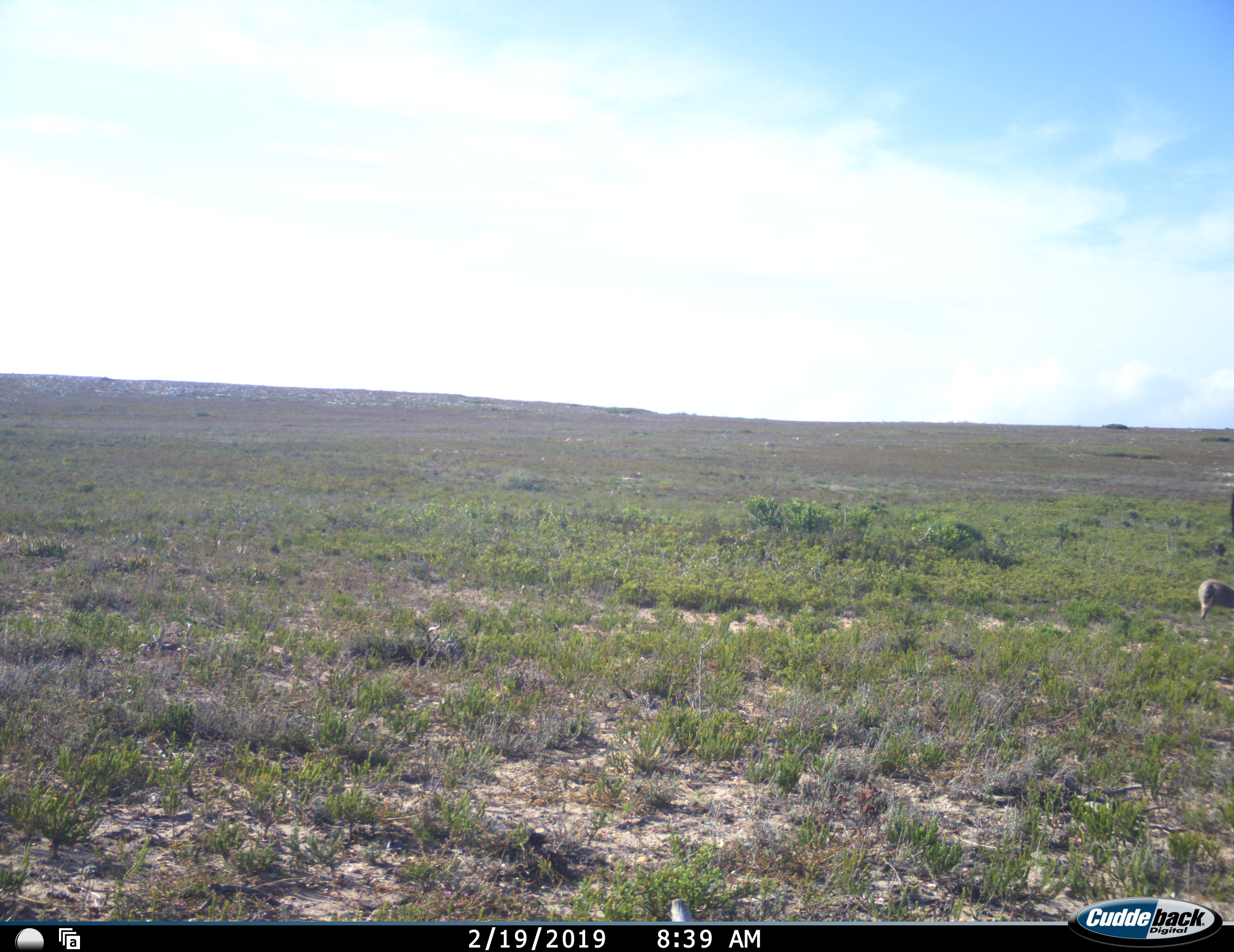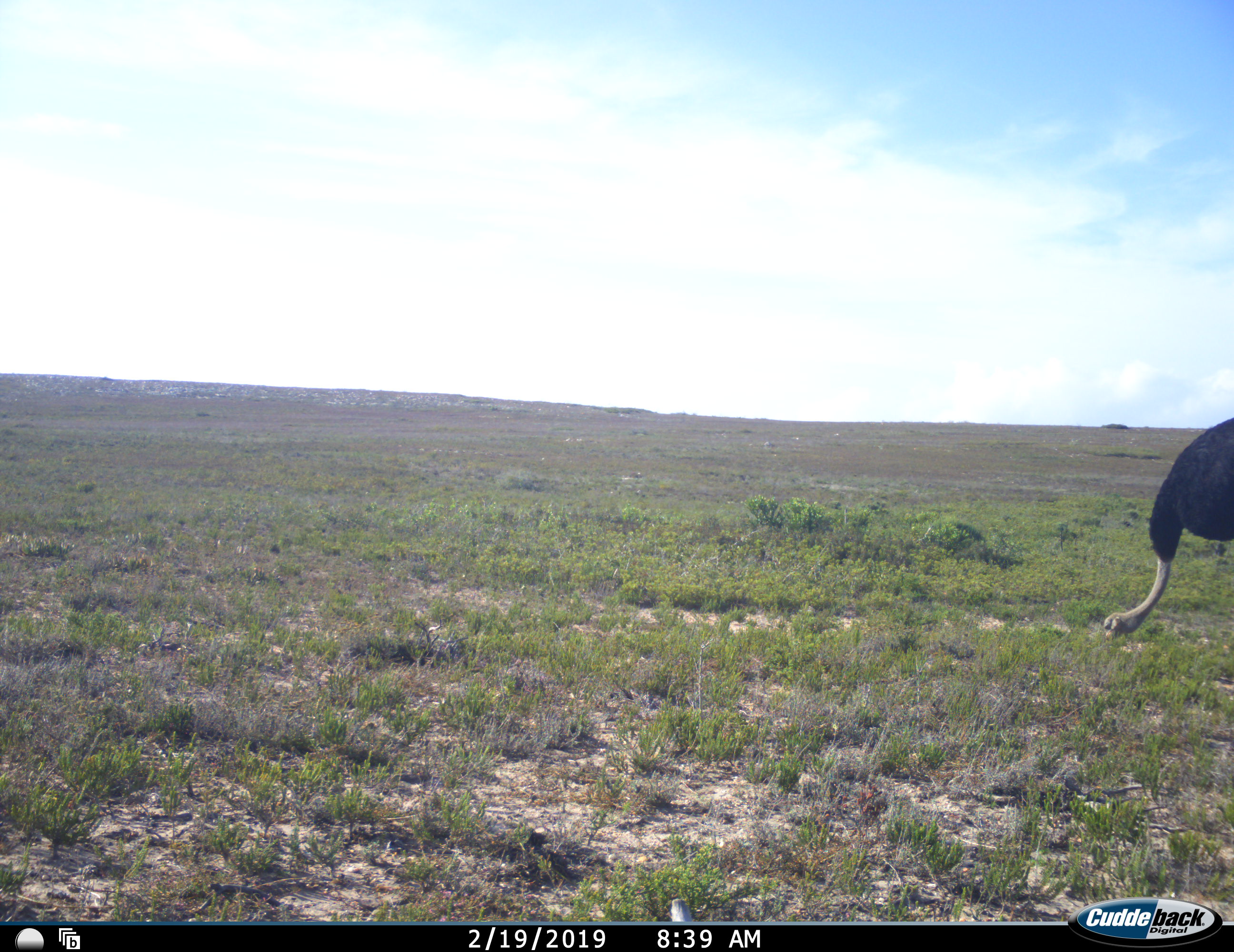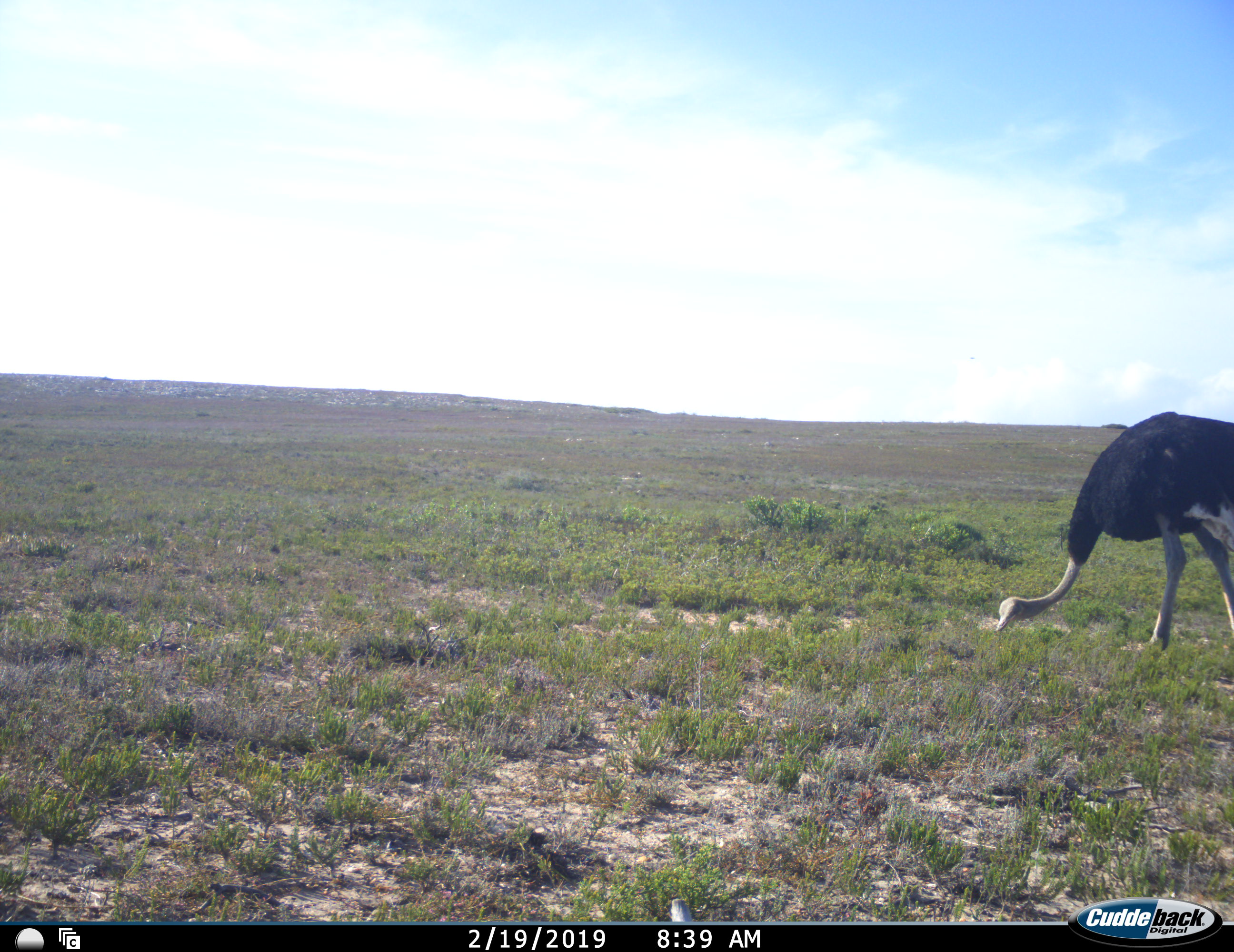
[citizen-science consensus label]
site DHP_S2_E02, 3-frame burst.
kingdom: Animalia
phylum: Chordata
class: Aves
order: Struthioniformes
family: Struthionidae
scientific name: Struthionidae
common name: ostrich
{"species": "ostrich (Struthionidae)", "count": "1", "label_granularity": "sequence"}